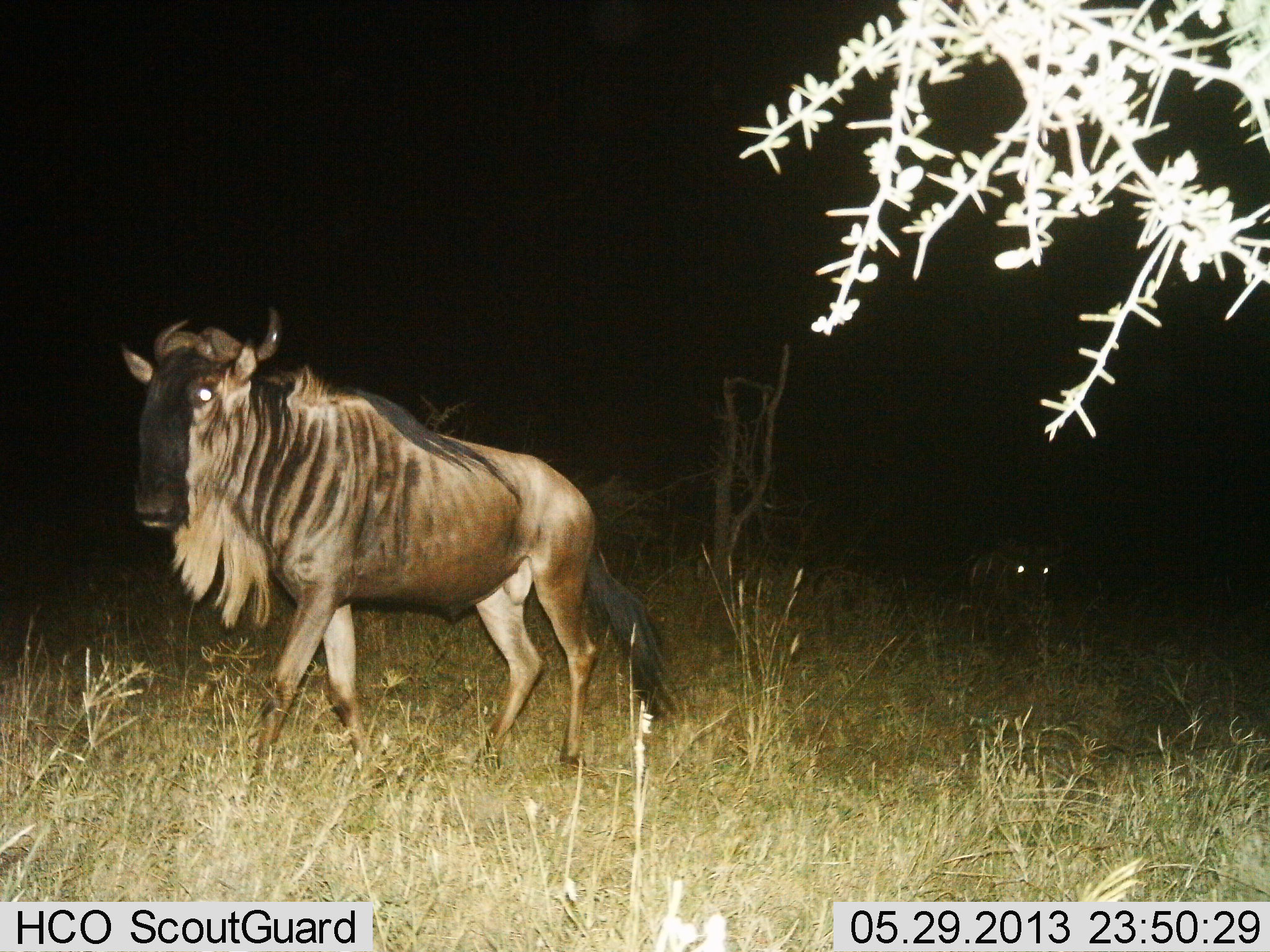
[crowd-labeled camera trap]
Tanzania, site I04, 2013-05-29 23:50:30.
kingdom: Animalia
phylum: Chordata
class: Mammalia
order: Artiodactyla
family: Bovidae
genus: Connochaetes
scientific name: Connochaetes taurinus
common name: blue wildebeest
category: wildebeest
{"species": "wildebeest (blue wildebeest) (Connochaetes taurinus)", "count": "2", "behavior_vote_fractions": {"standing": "20%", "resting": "0%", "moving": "90%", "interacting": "0%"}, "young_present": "0%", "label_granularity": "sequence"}